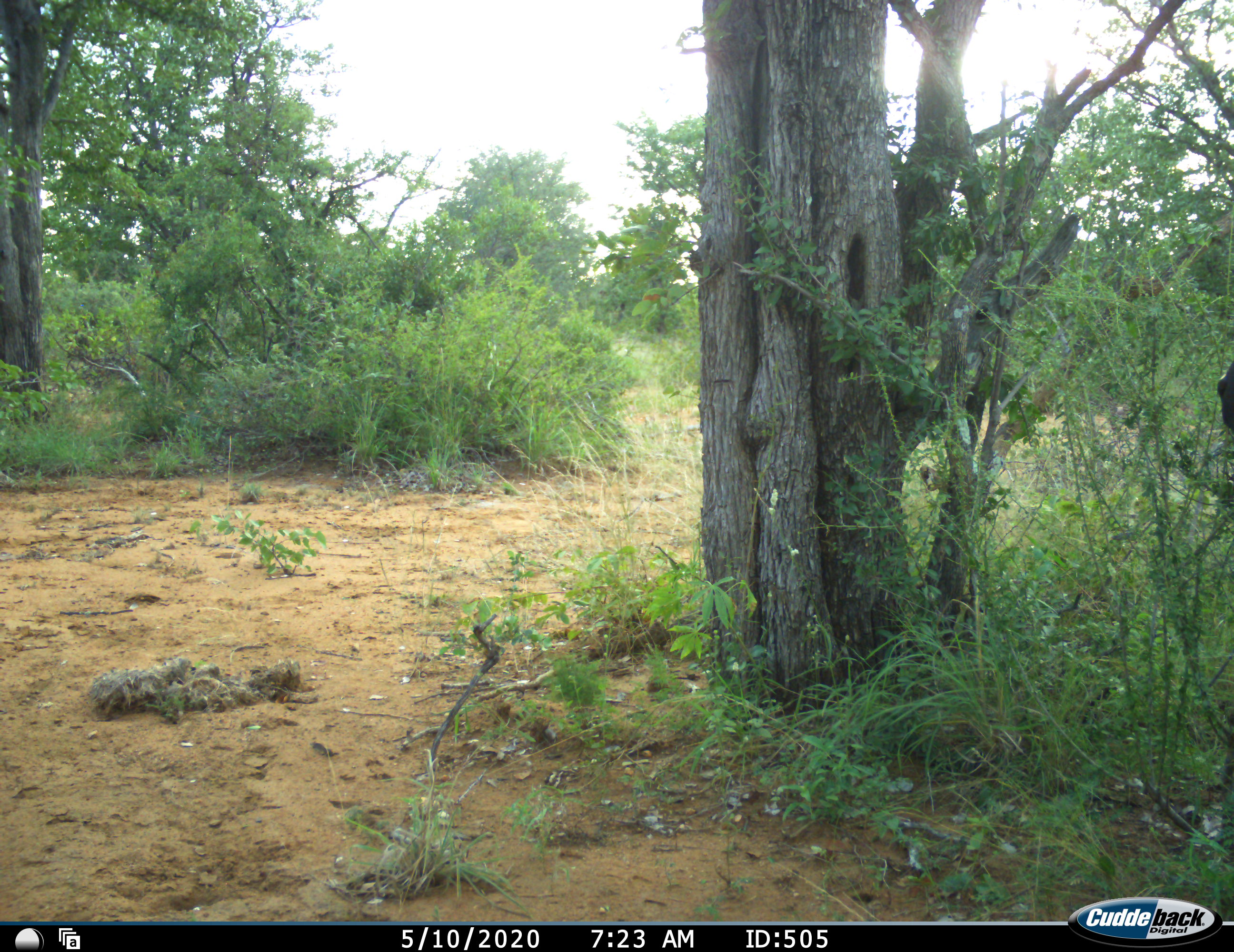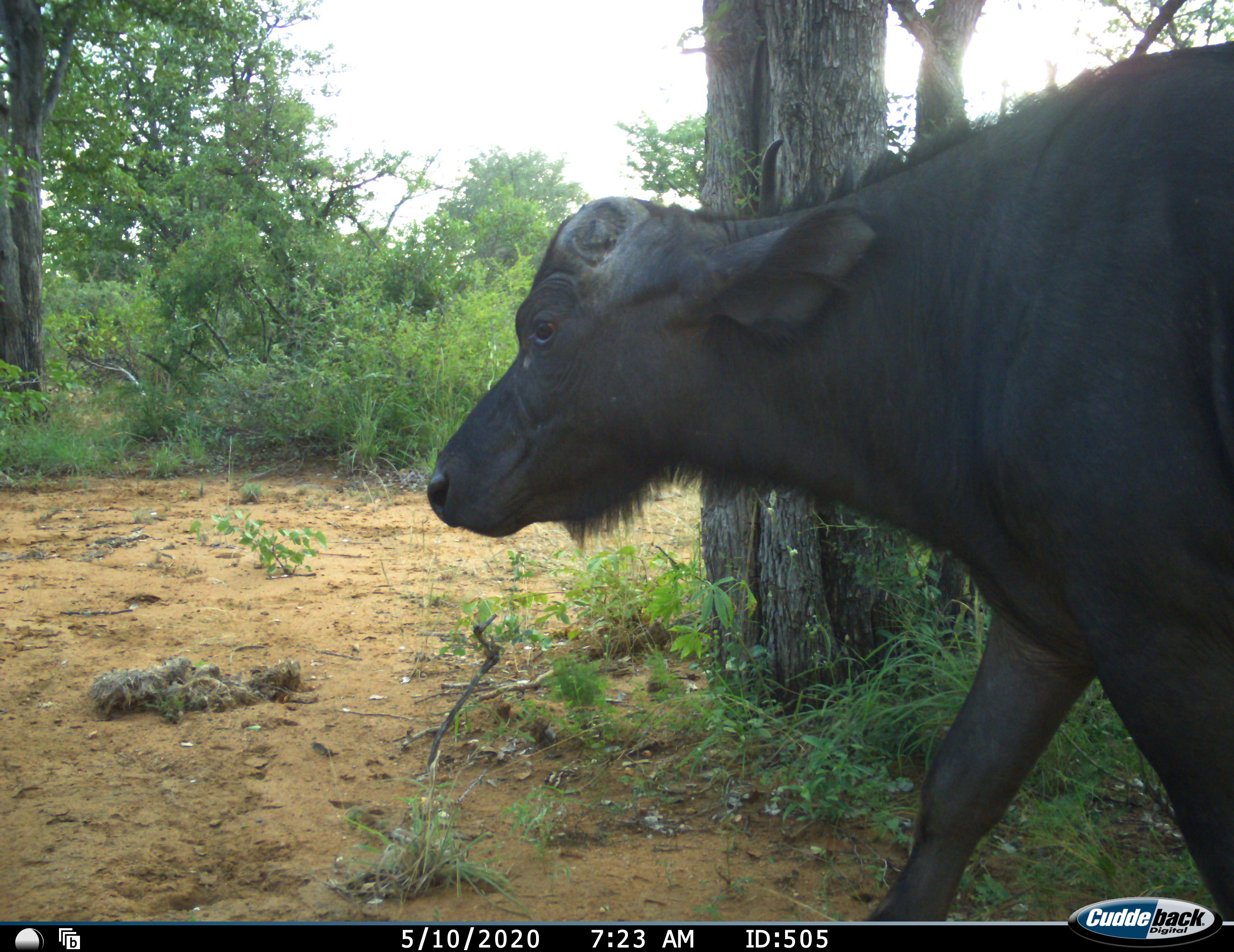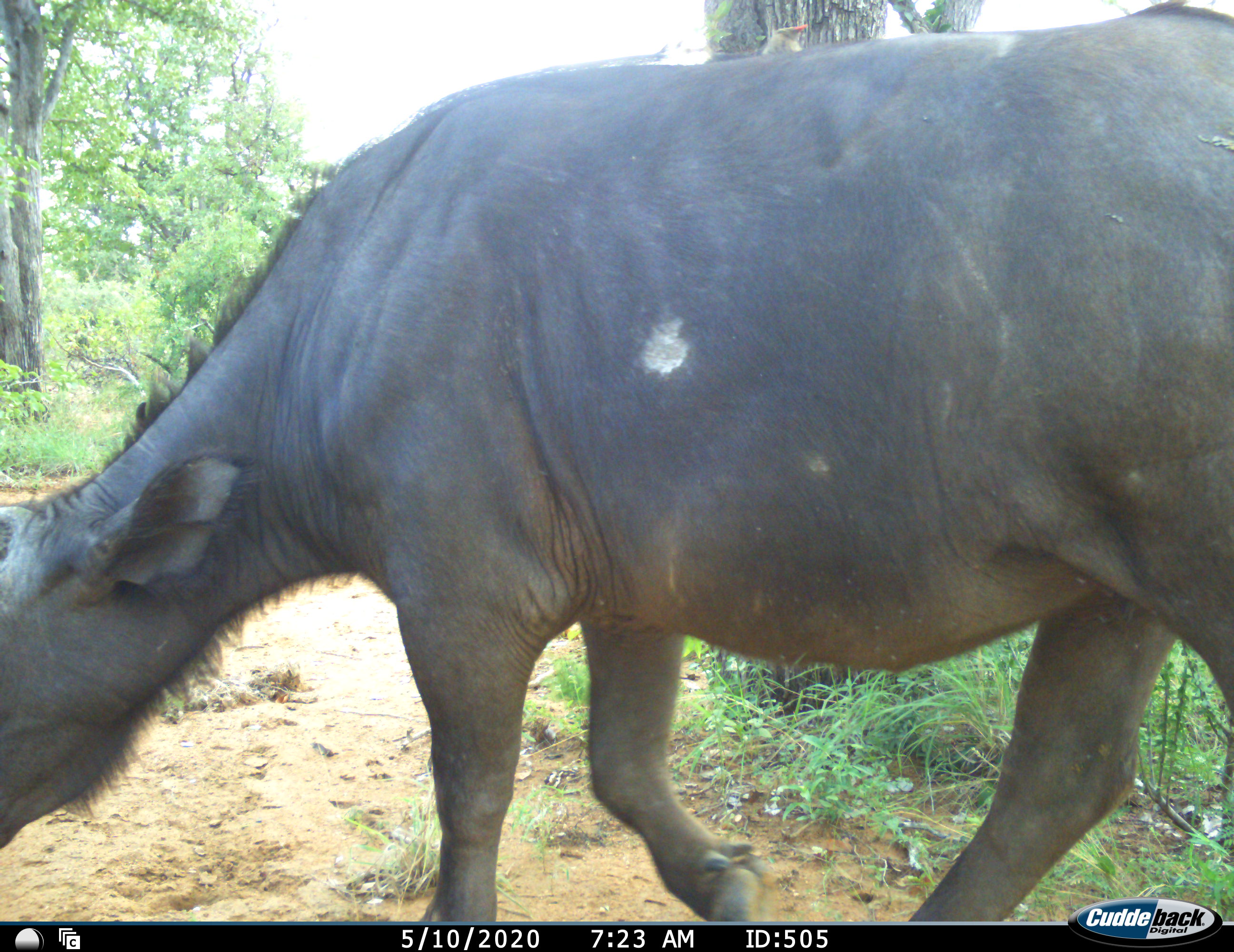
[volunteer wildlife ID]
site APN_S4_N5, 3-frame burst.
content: unidentified animal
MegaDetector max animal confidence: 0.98